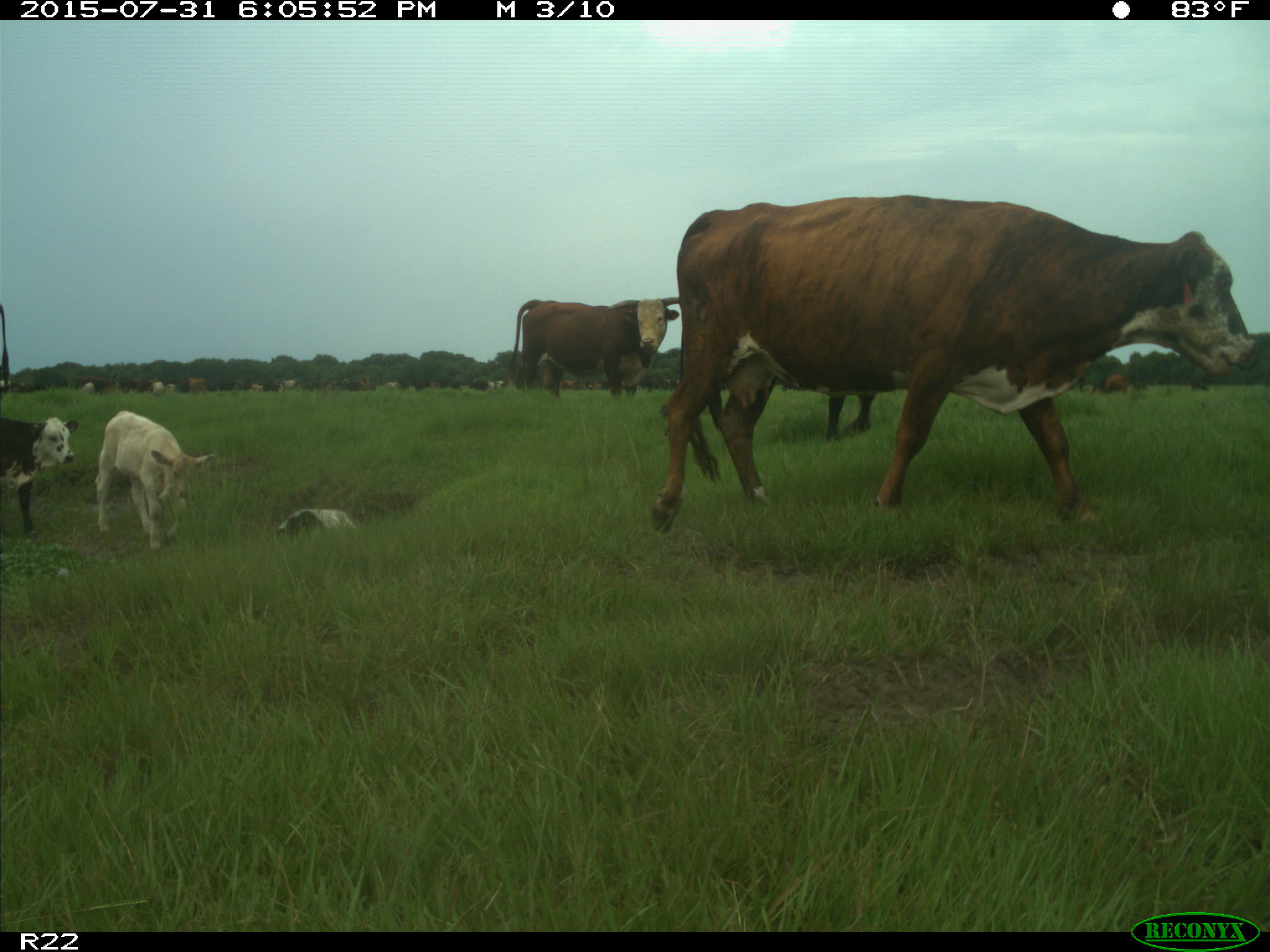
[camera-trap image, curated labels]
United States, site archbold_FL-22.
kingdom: Animalia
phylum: Chordata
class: Mammalia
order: Artiodactyla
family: Bovidae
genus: Bos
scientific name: Bos taurus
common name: domestic cow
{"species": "Bos taurus (domestic cow)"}